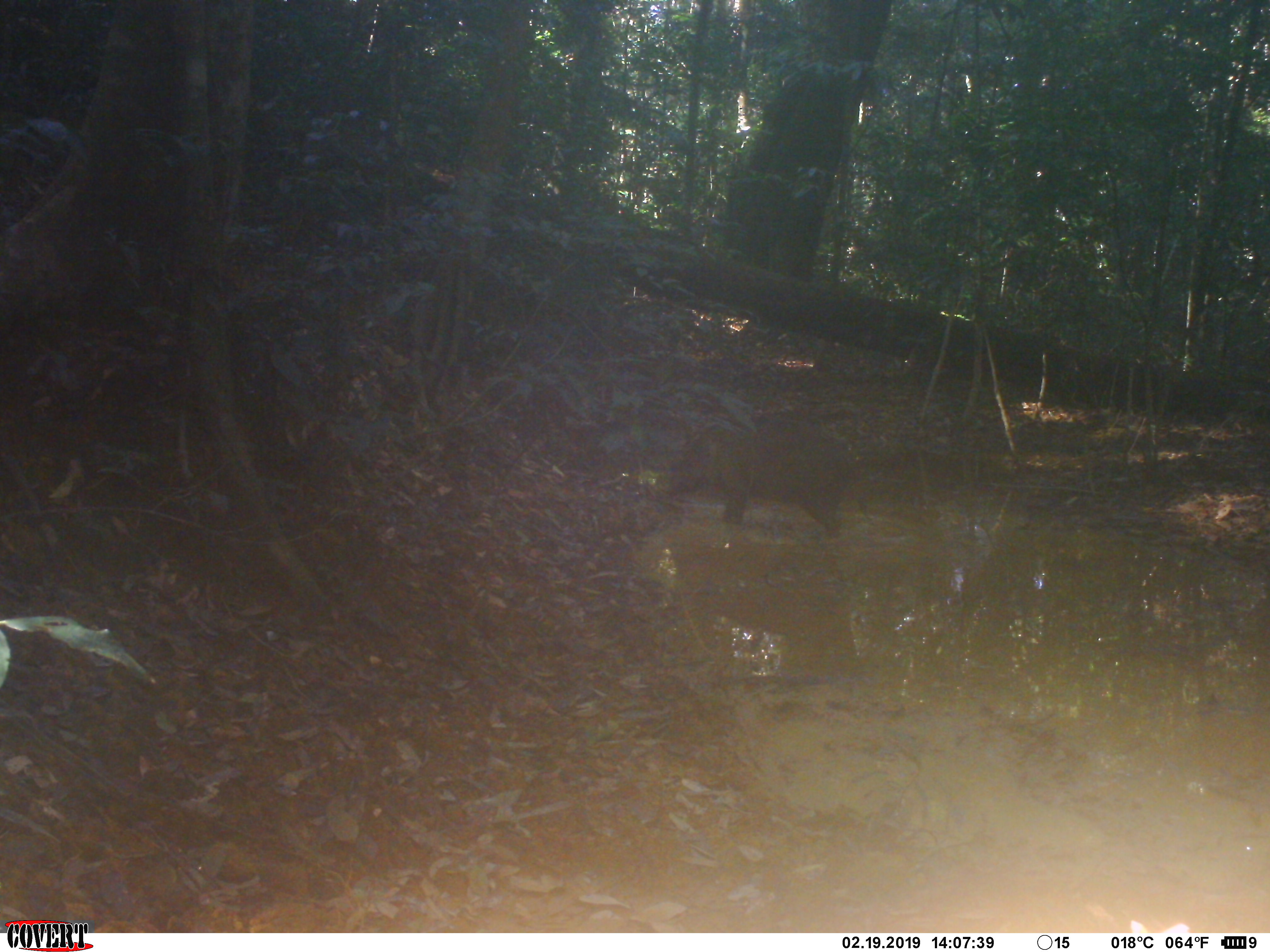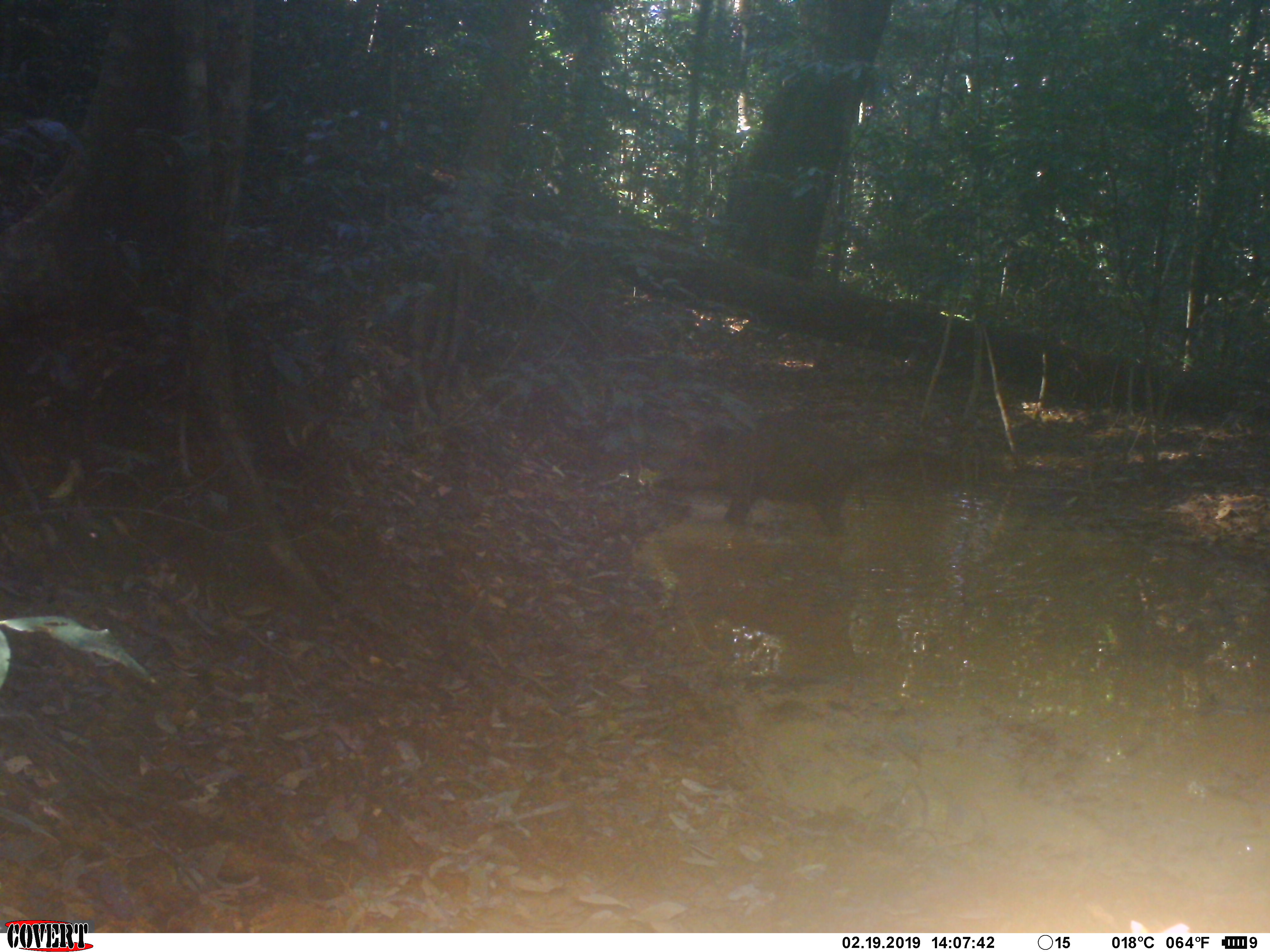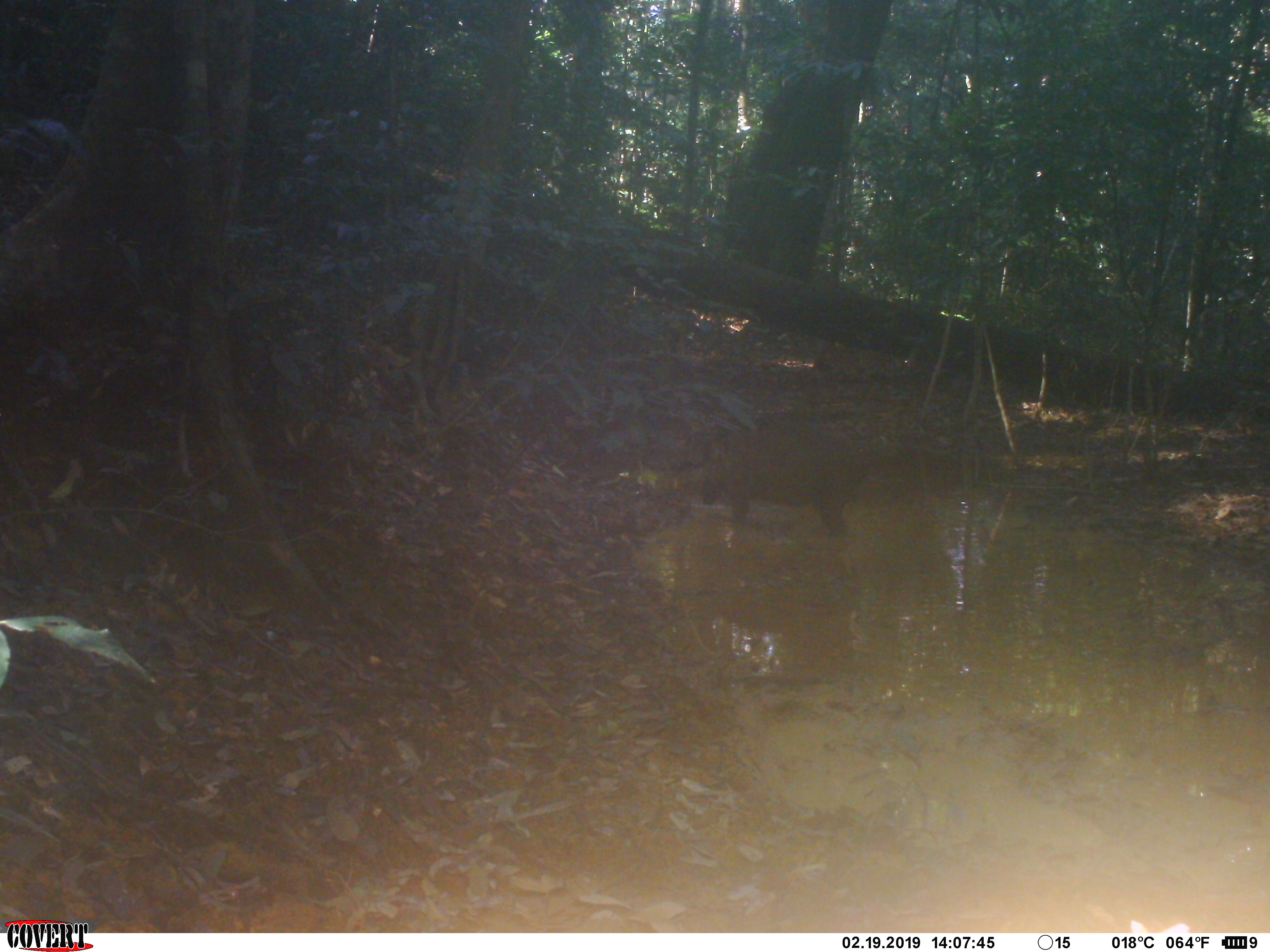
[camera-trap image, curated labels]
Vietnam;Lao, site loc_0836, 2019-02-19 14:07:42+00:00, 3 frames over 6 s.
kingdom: Animalia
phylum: Chordata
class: Mammalia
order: Artiodactyla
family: Suidae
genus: Sus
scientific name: Sus scrofa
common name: eurasian wild pig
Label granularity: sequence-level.